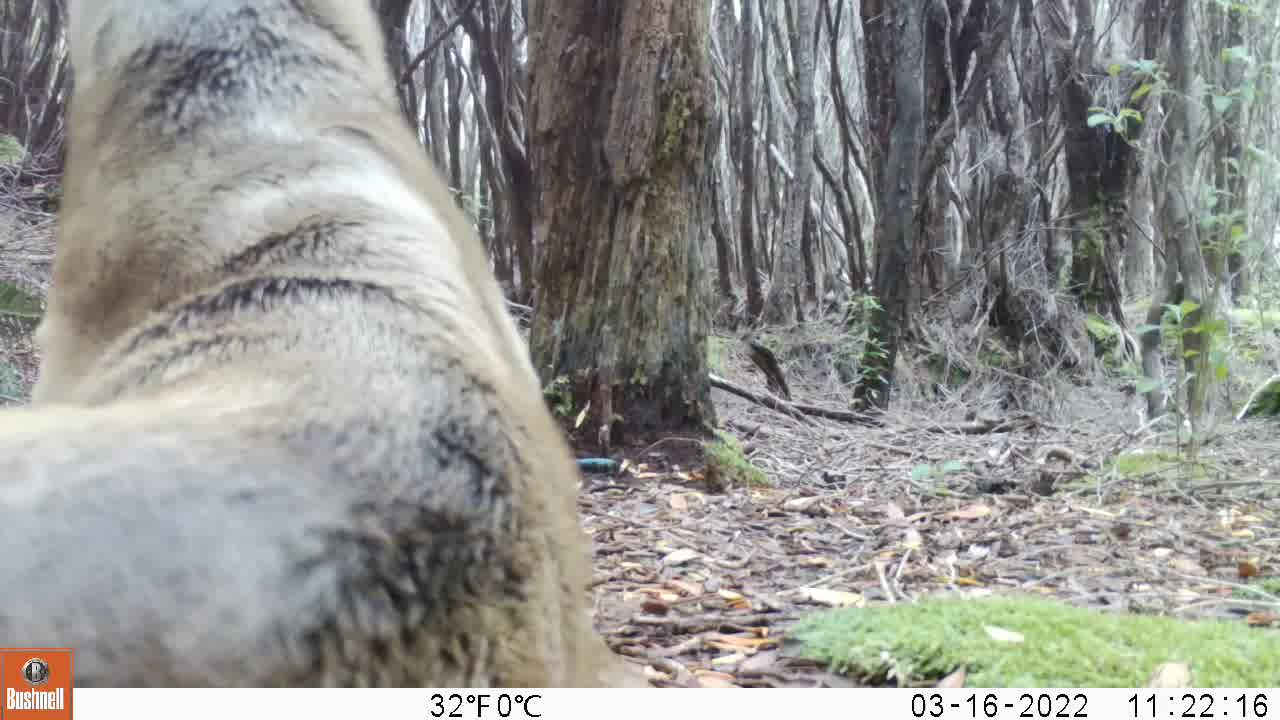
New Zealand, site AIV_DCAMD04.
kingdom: Animalia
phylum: Chordata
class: Mammalia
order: Carnivora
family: Otariidae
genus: Phocarctos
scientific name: Phocarctos hookeri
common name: new zealand sea lion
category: sealion